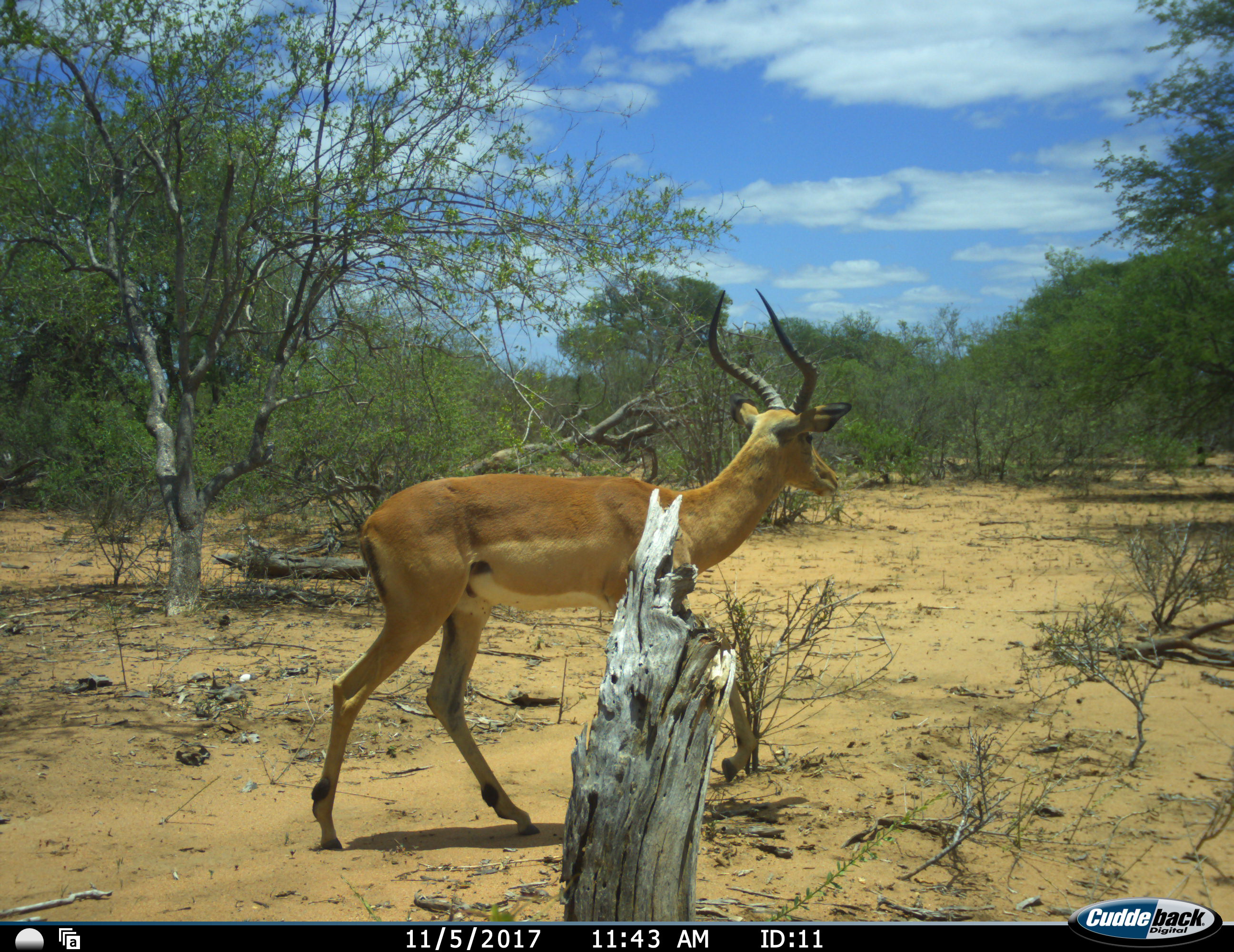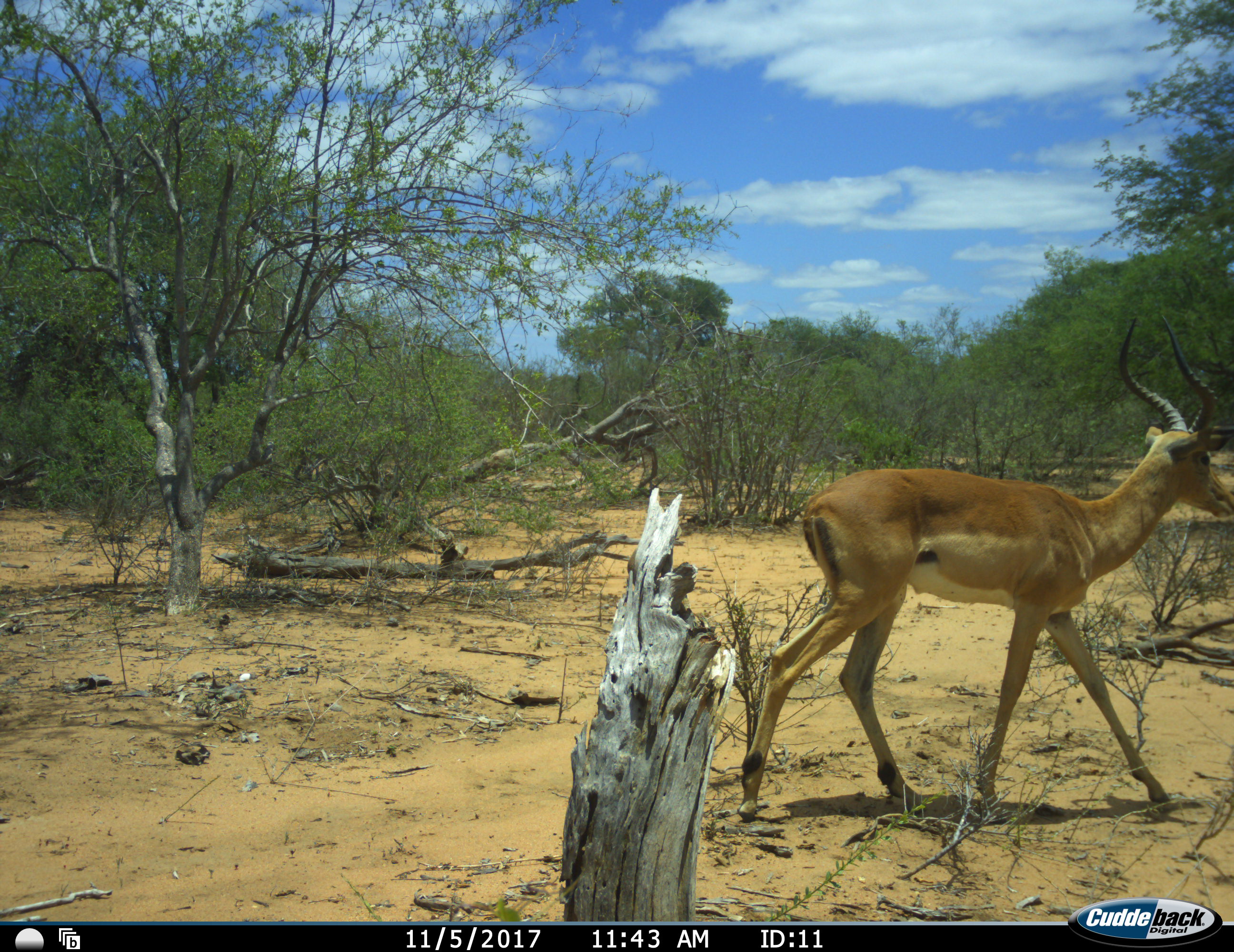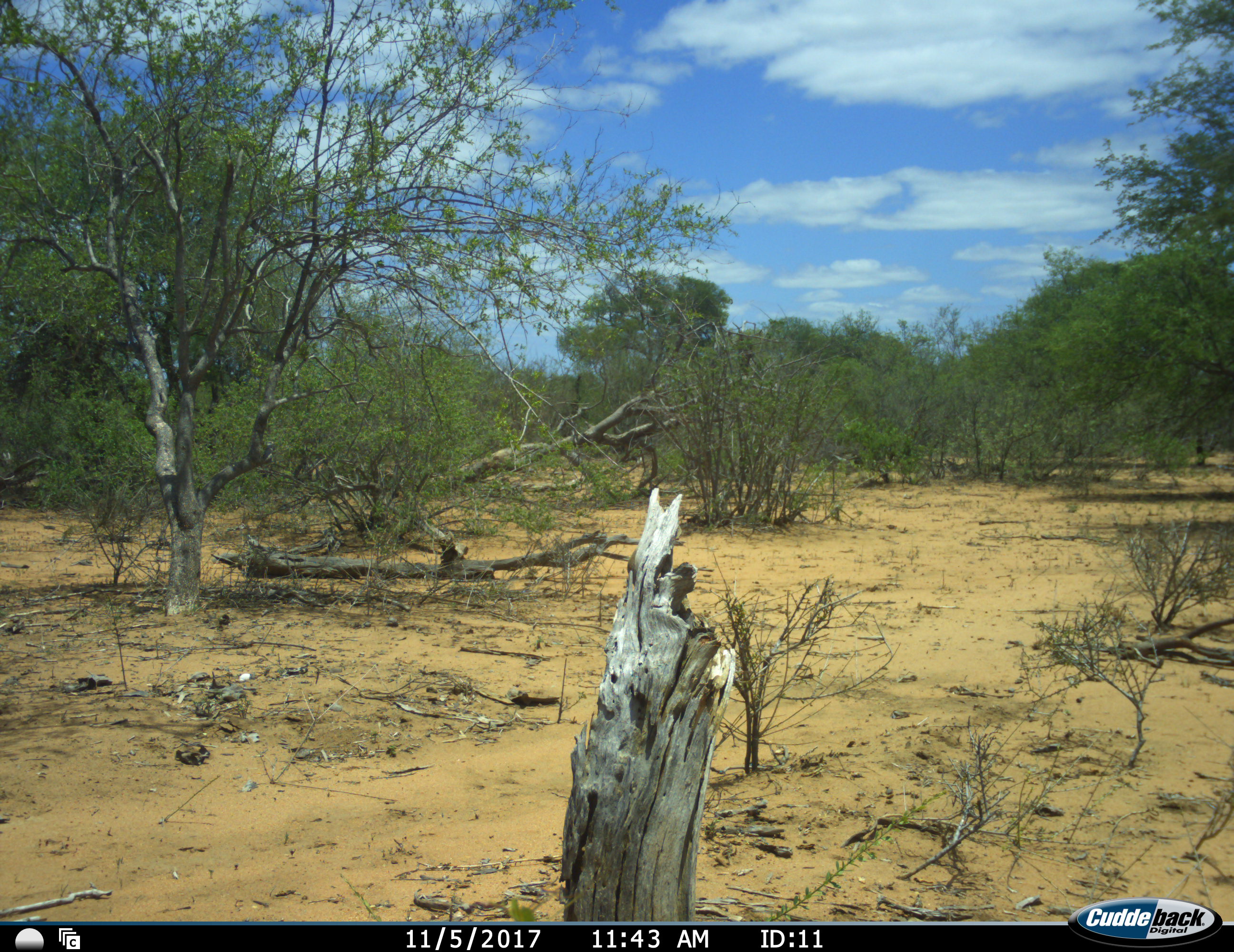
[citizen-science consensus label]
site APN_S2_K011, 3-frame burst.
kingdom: Animalia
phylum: Chordata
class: Mammalia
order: Artiodactyla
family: Bovidae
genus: Aepyceros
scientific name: Aepyceros melampus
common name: impala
Impala (Aepyceros melampus), count 1. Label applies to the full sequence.